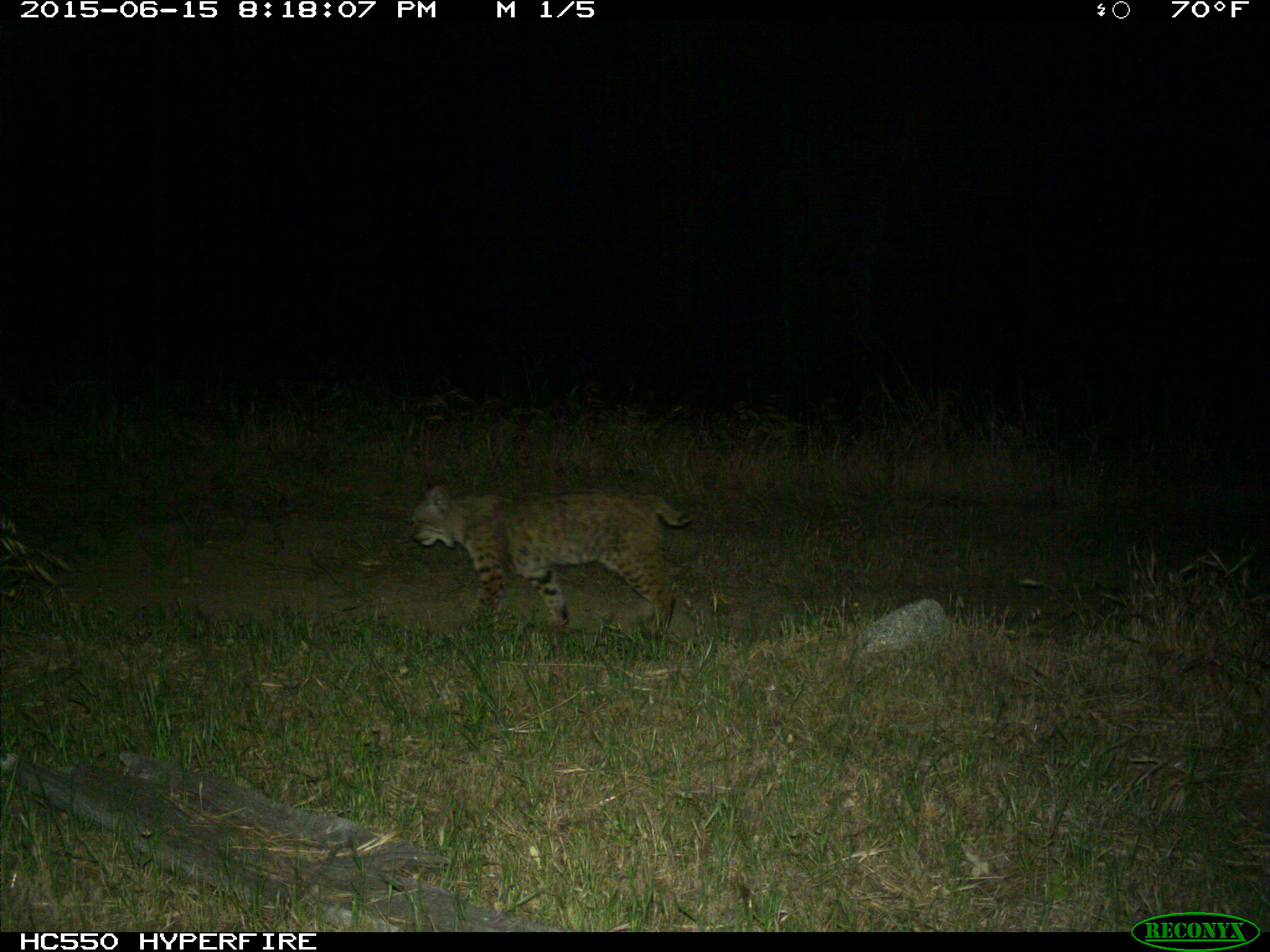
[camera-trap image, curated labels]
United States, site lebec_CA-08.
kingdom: Animalia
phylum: Chordata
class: Mammalia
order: Carnivora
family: Felidae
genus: Lynx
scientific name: Lynx rufus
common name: bobcat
Lynx rufus (bobcat).